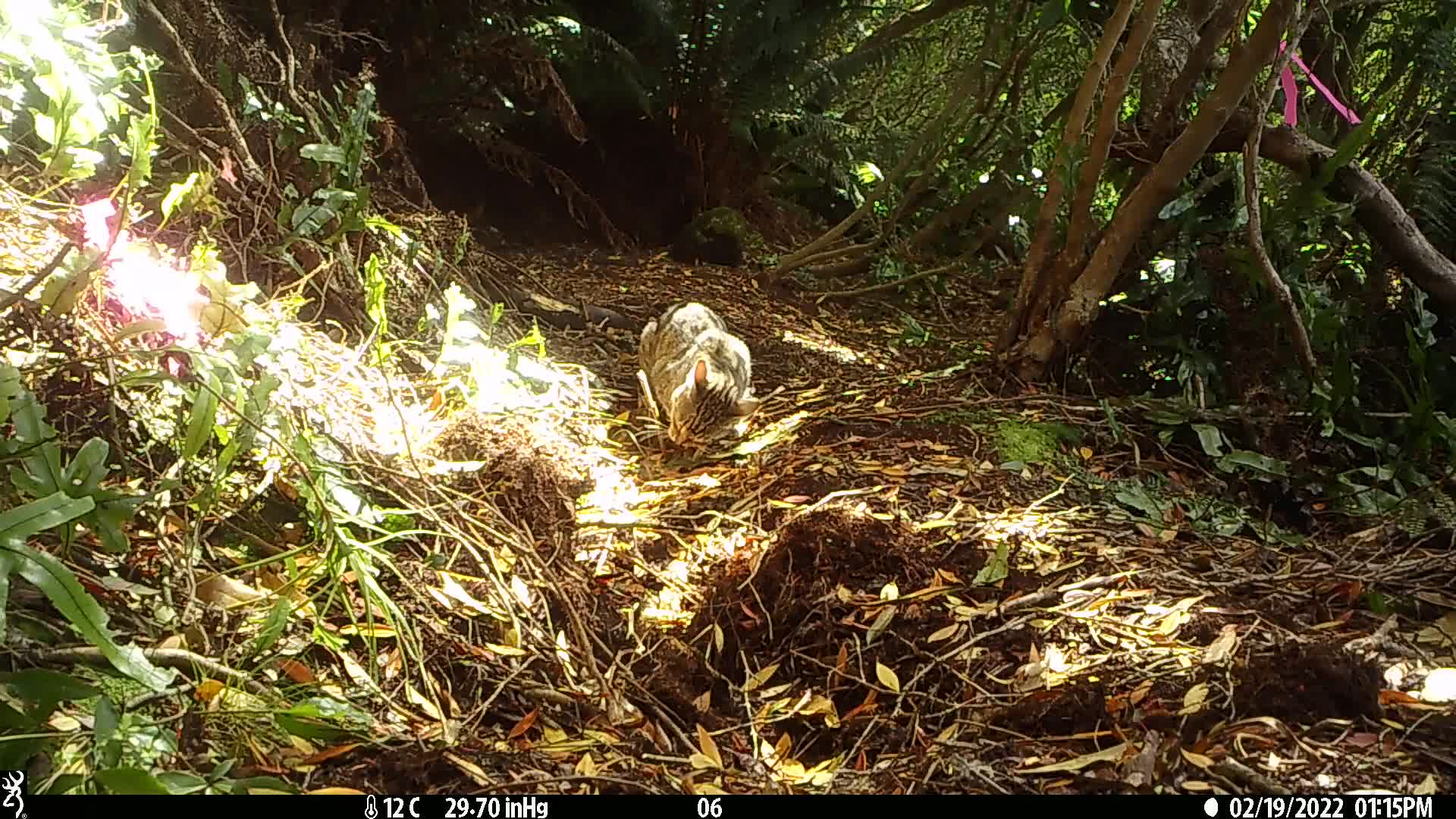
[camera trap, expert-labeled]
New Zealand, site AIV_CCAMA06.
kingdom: Animalia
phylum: Chordata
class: Mammalia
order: Carnivora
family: Felidae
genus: Felis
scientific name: Felis catus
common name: domestic cat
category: cat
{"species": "cat (domestic cat) (Felis catus)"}